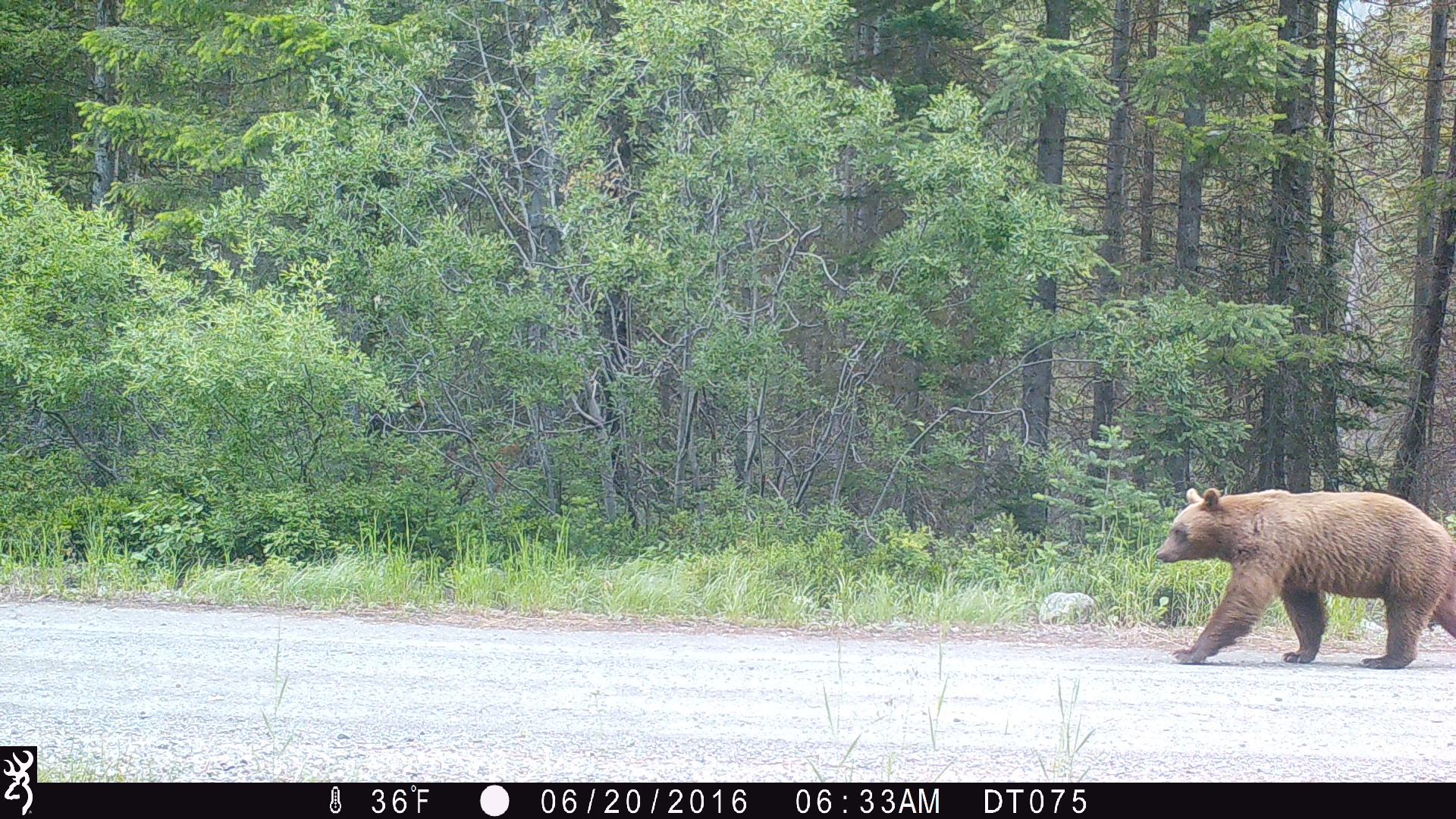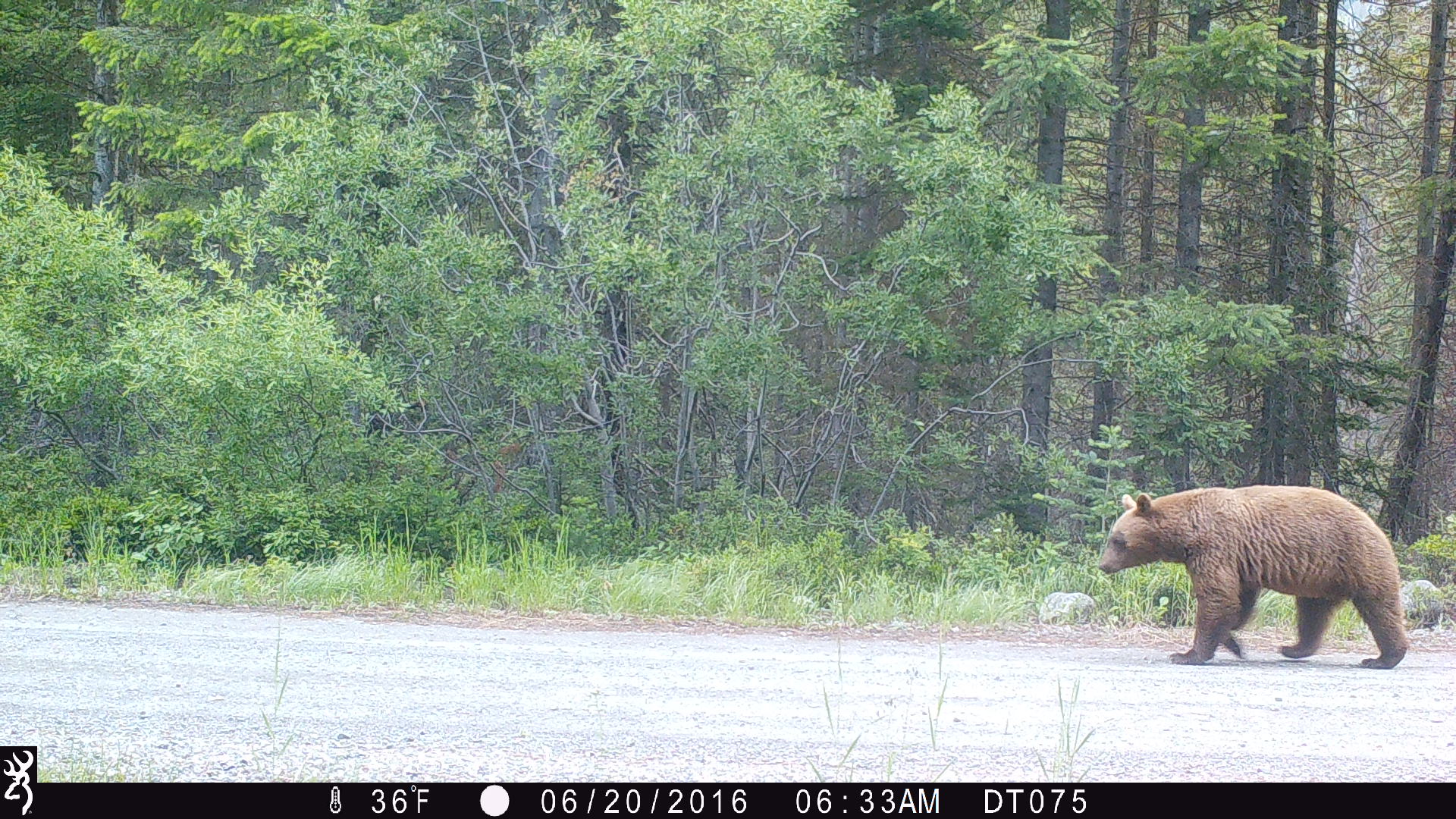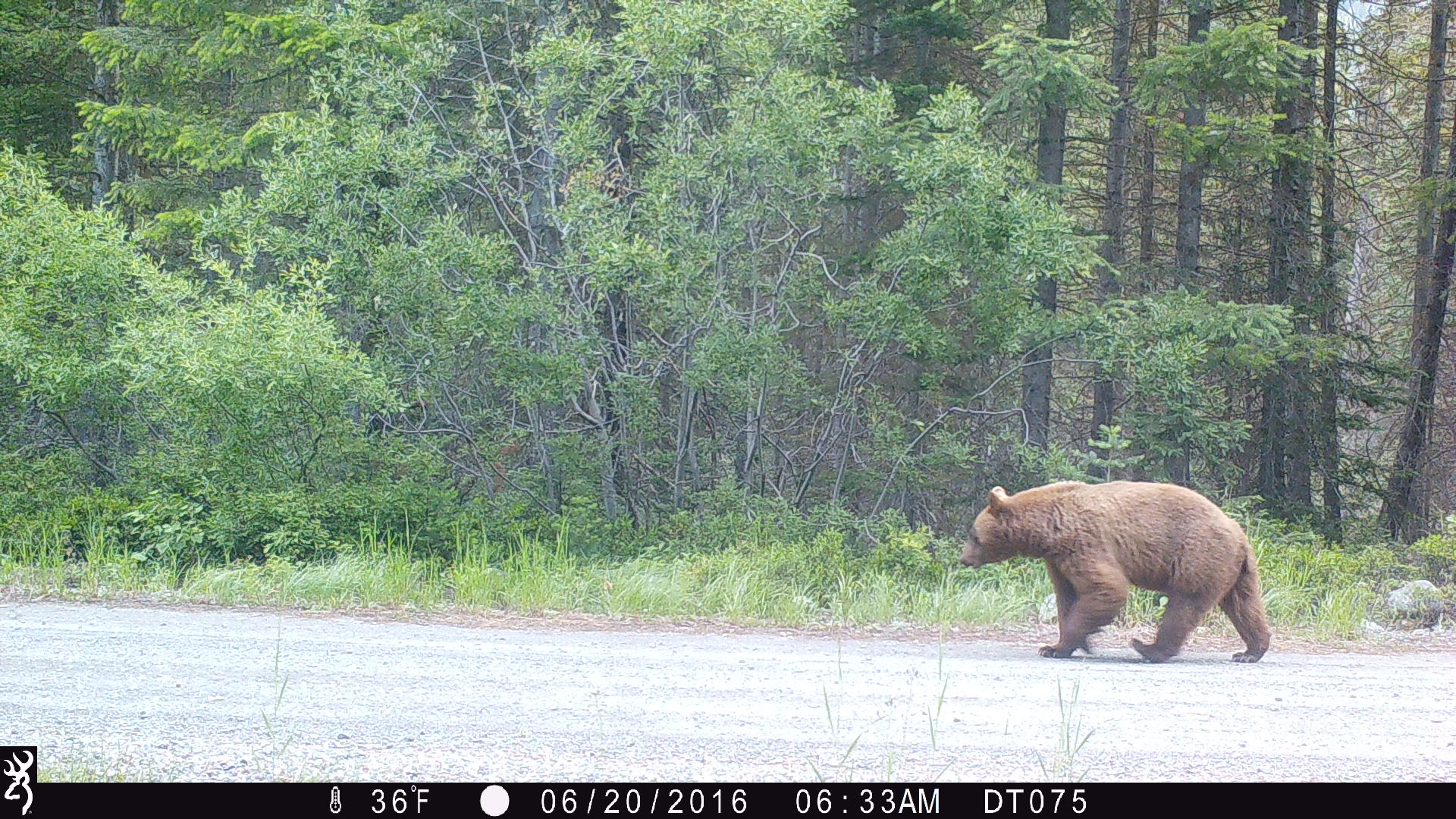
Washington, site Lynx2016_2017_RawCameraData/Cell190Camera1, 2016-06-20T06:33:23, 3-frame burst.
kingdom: Animalia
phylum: Chordata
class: Mammalia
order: Carnivora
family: Ursidae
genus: Ursus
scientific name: Ursus americanus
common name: american black bear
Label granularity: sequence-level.